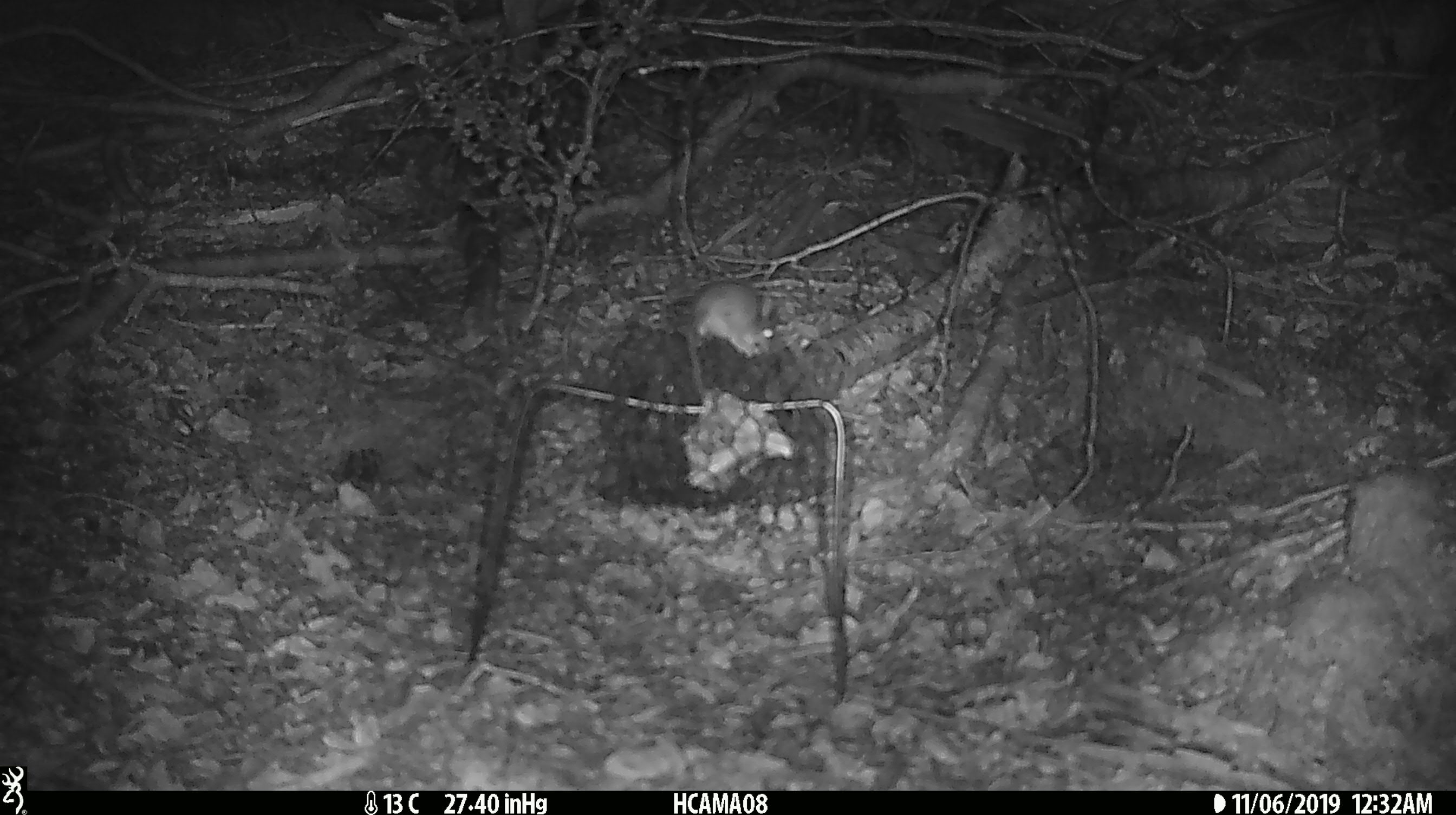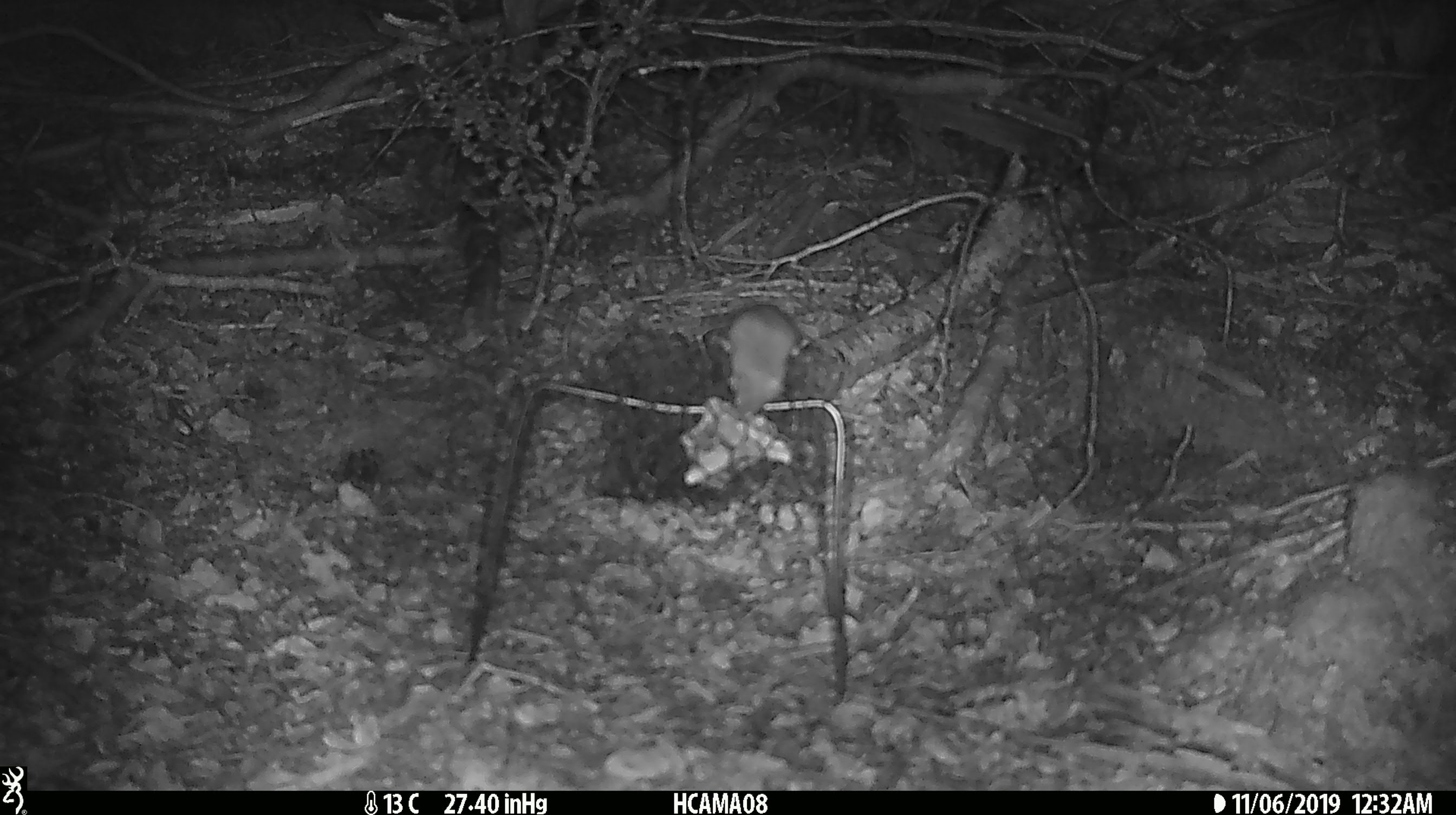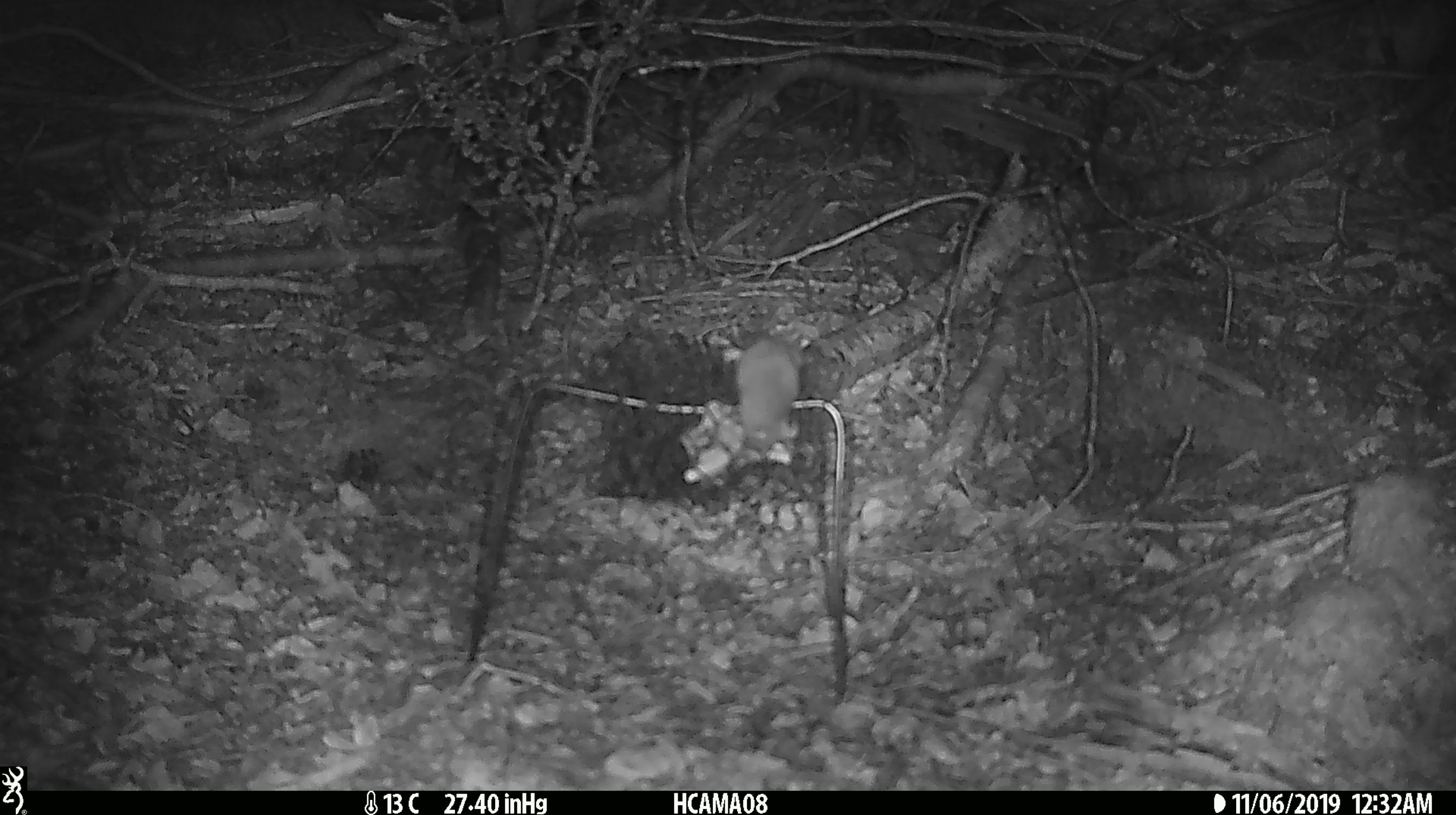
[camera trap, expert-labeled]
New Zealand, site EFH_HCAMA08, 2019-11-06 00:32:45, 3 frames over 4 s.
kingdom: Animalia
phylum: Chordata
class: Mammalia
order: Rodentia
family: Muridae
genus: Mus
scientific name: Mus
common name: mouse